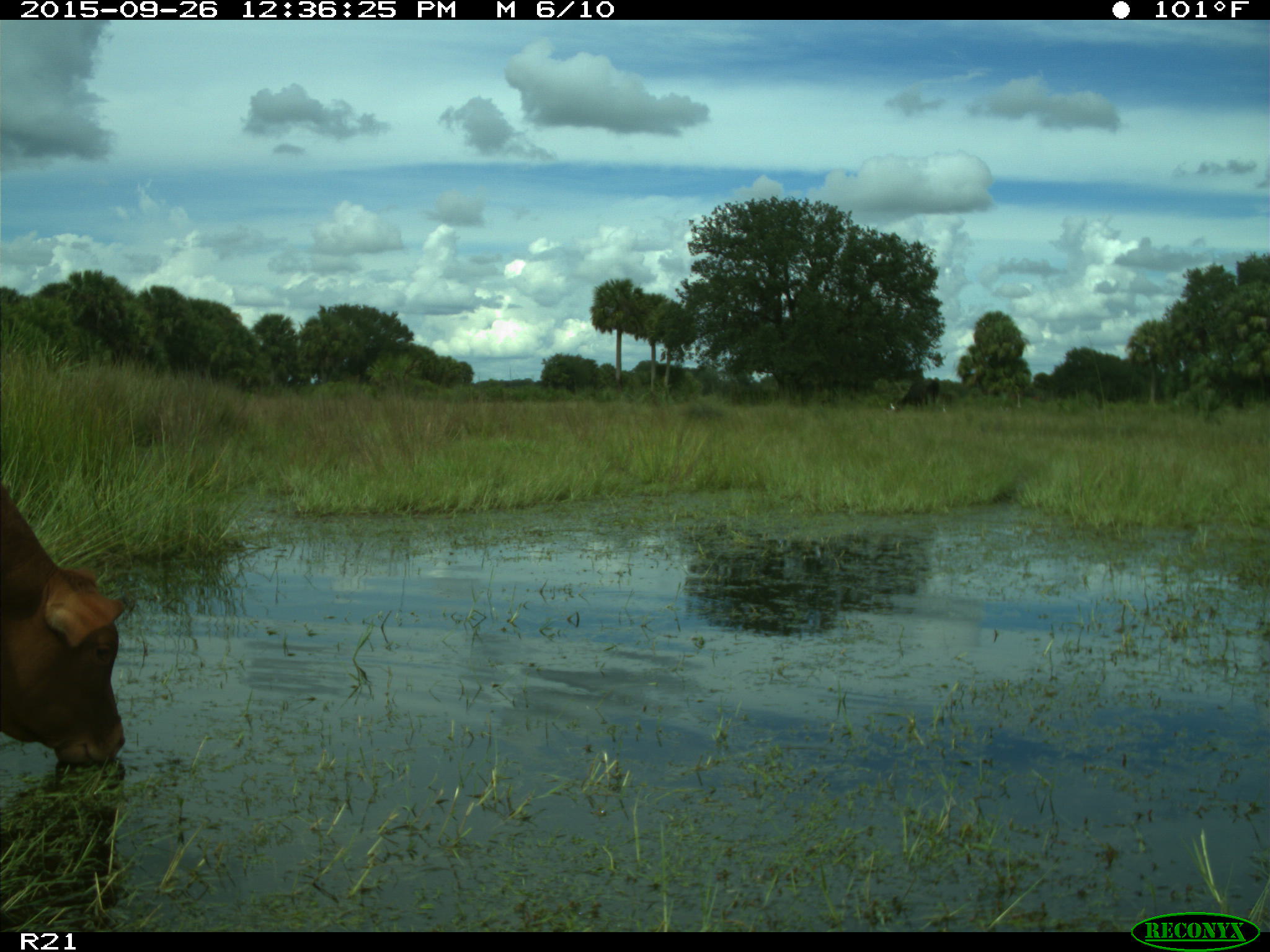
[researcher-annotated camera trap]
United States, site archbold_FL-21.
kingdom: Animalia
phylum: Chordata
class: Mammalia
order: Artiodactyla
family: Bovidae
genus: Bos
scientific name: Bos taurus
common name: domestic cow